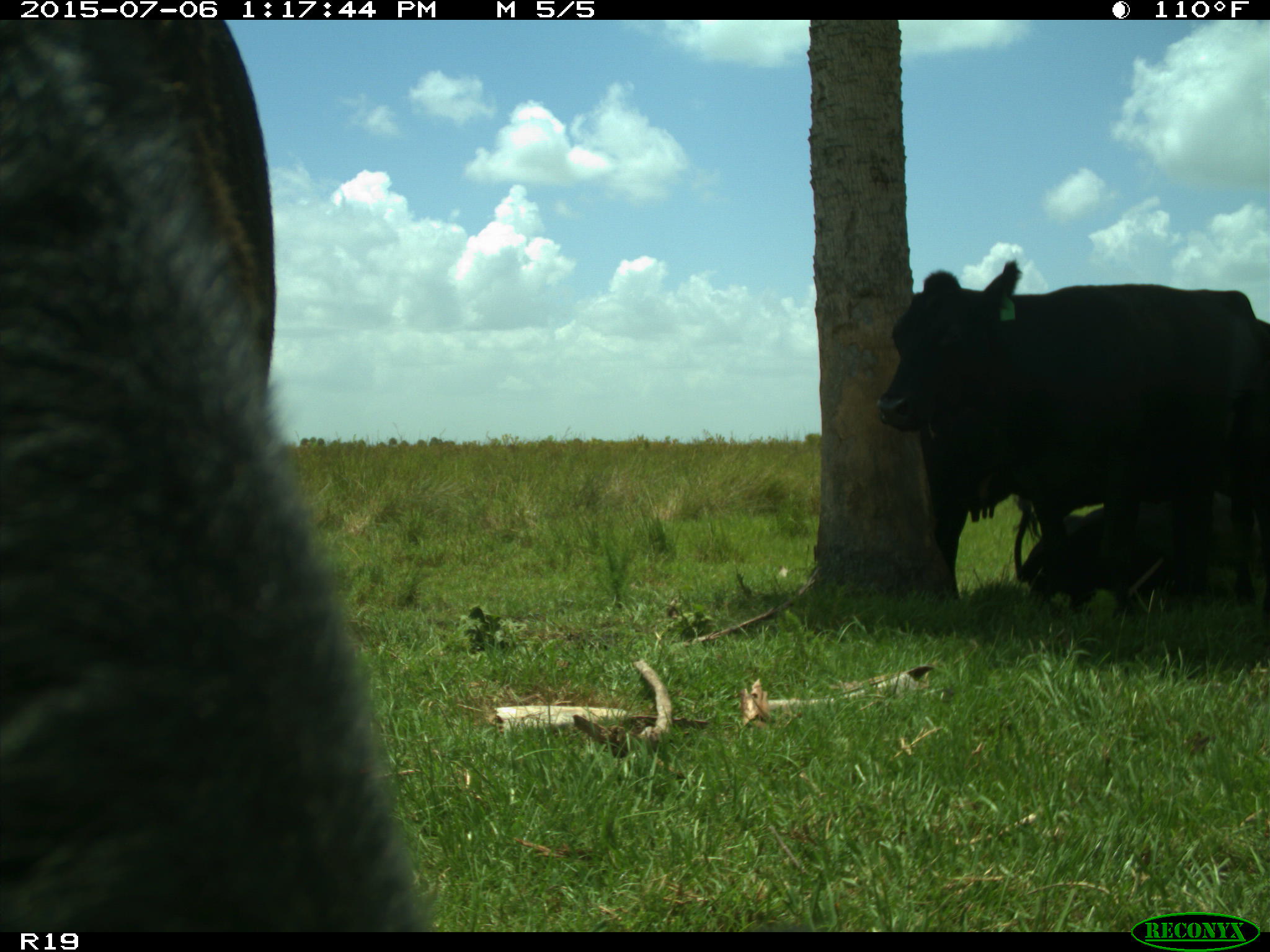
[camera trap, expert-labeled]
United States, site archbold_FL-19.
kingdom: Animalia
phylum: Chordata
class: Mammalia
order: Artiodactyla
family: Bovidae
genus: Bos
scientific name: Bos taurus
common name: domestic cow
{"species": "Bos taurus (domestic cow)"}